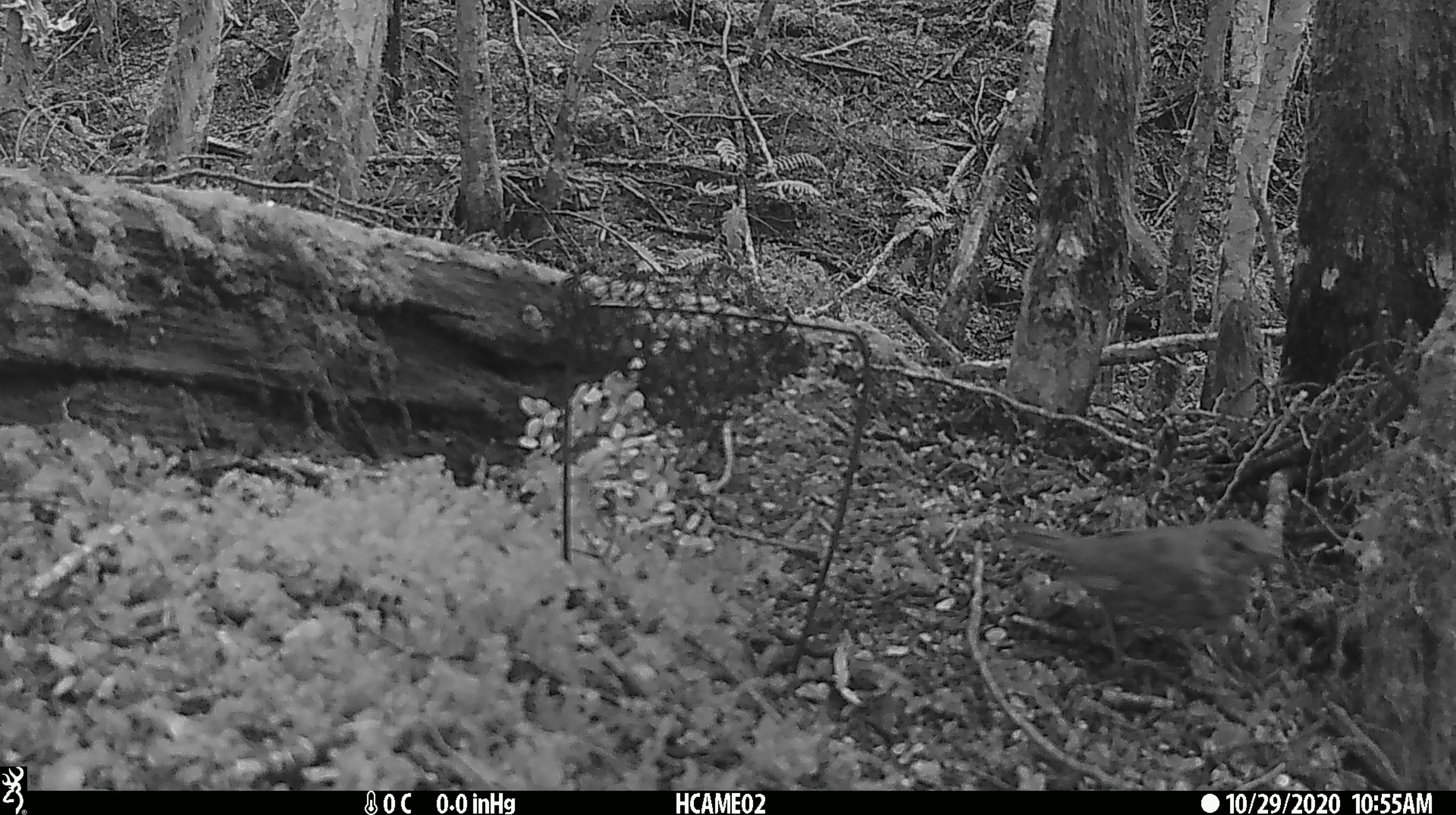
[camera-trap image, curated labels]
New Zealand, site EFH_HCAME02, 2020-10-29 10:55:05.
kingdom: Animalia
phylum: Chordata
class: Aves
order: Passeriformes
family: Turdidae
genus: Turdus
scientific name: Turdus philomelos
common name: song thrush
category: thrush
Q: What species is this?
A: Thrush (song thrush) (Turdus philomelos).